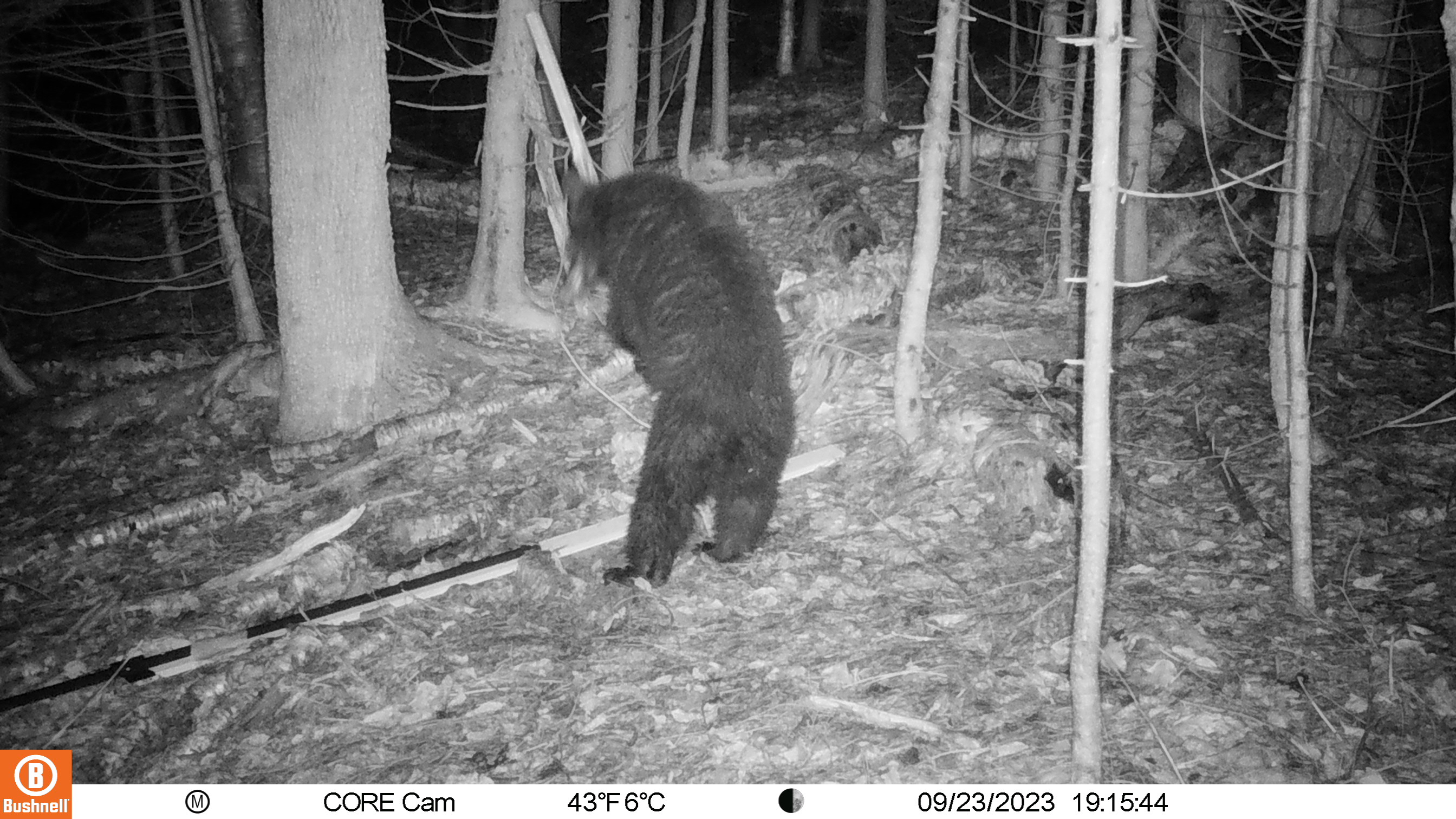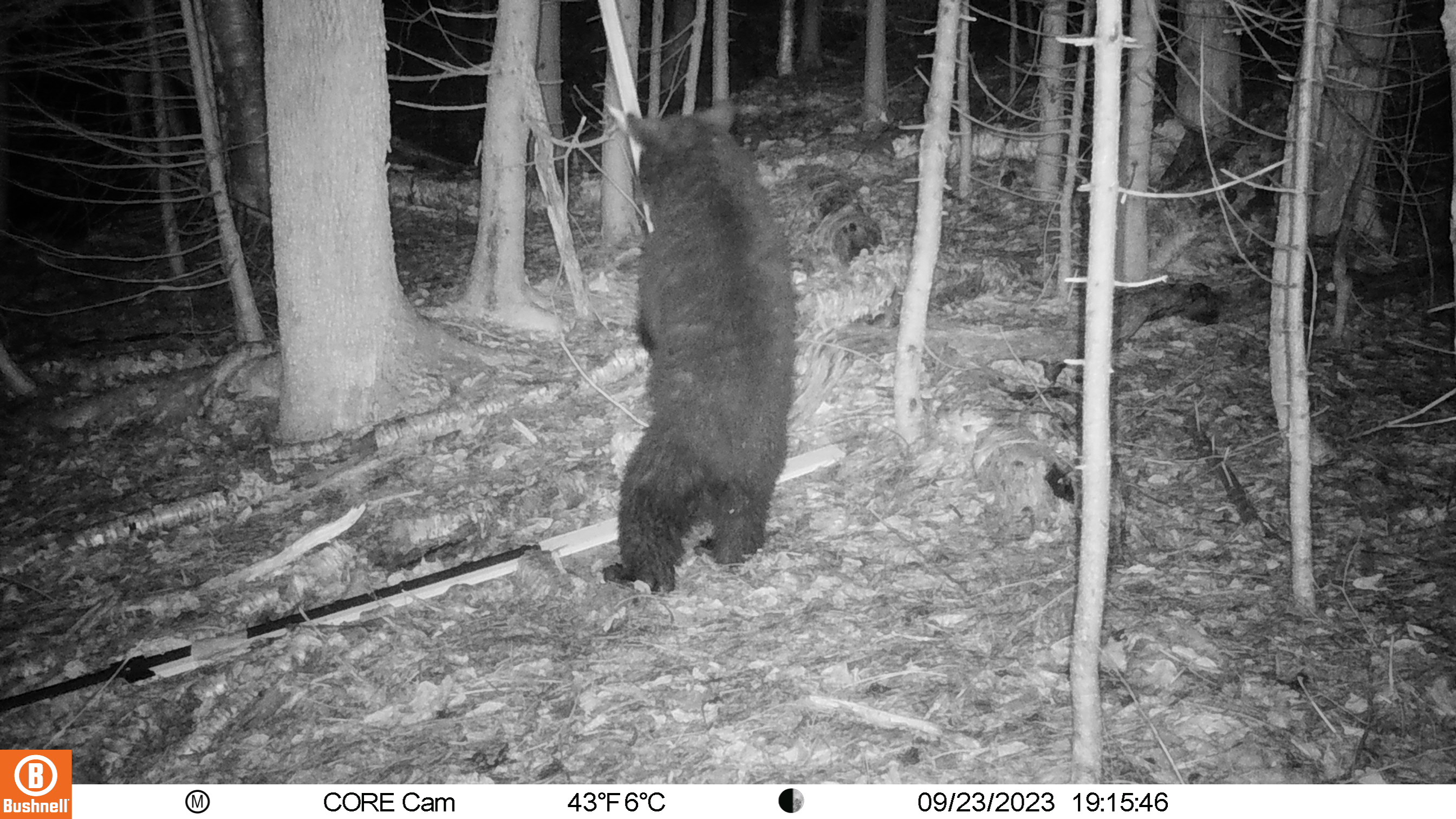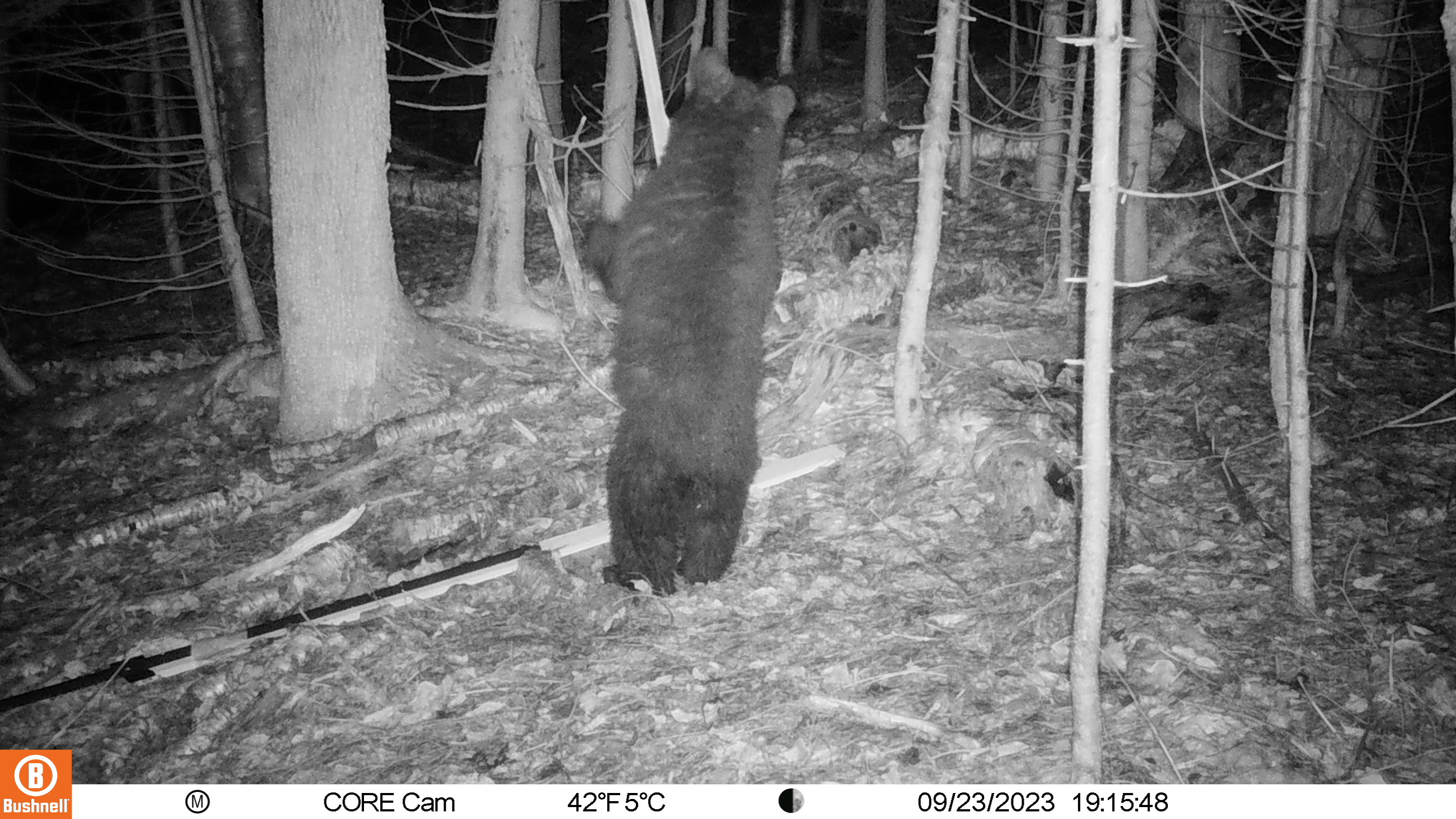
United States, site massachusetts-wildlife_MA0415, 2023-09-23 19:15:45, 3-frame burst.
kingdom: Animalia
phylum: Chordata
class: Mammalia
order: Carnivora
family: Ursidae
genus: Ursus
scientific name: Ursus americanus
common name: black bear